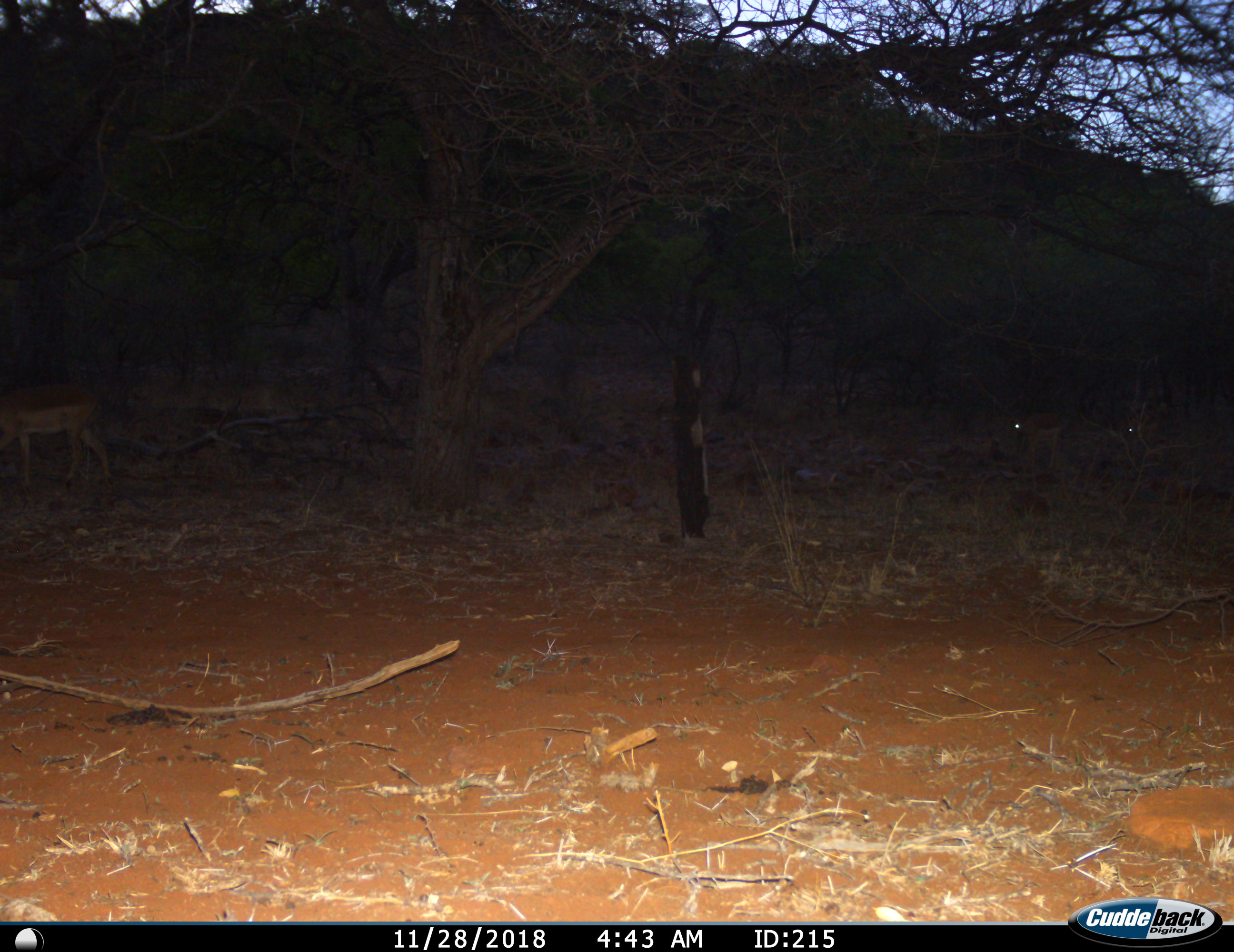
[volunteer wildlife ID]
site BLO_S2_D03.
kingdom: Animalia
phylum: Chordata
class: Mammalia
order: Artiodactyla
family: Bovidae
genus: Aepyceros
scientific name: Aepyceros melampus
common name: impala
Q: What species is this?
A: Impala (Aepyceros melampus).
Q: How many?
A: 3.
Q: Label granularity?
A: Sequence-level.